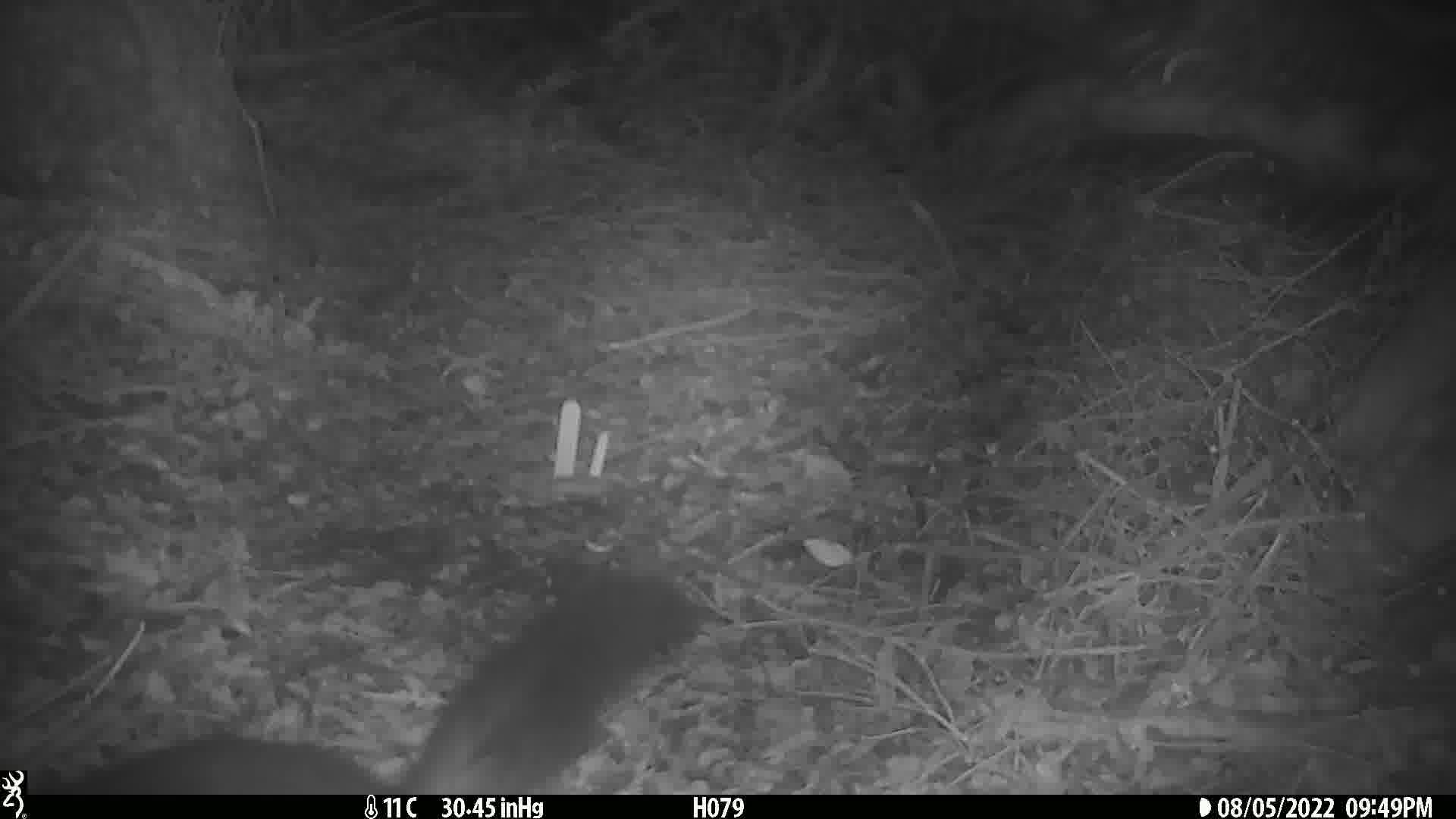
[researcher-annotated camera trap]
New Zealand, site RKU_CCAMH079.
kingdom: Animalia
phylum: Chordata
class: Mammalia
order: Diprotodontia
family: Phalangeridae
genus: Trichosurus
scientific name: Trichosurus vulpecula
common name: common brushtail possum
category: possum